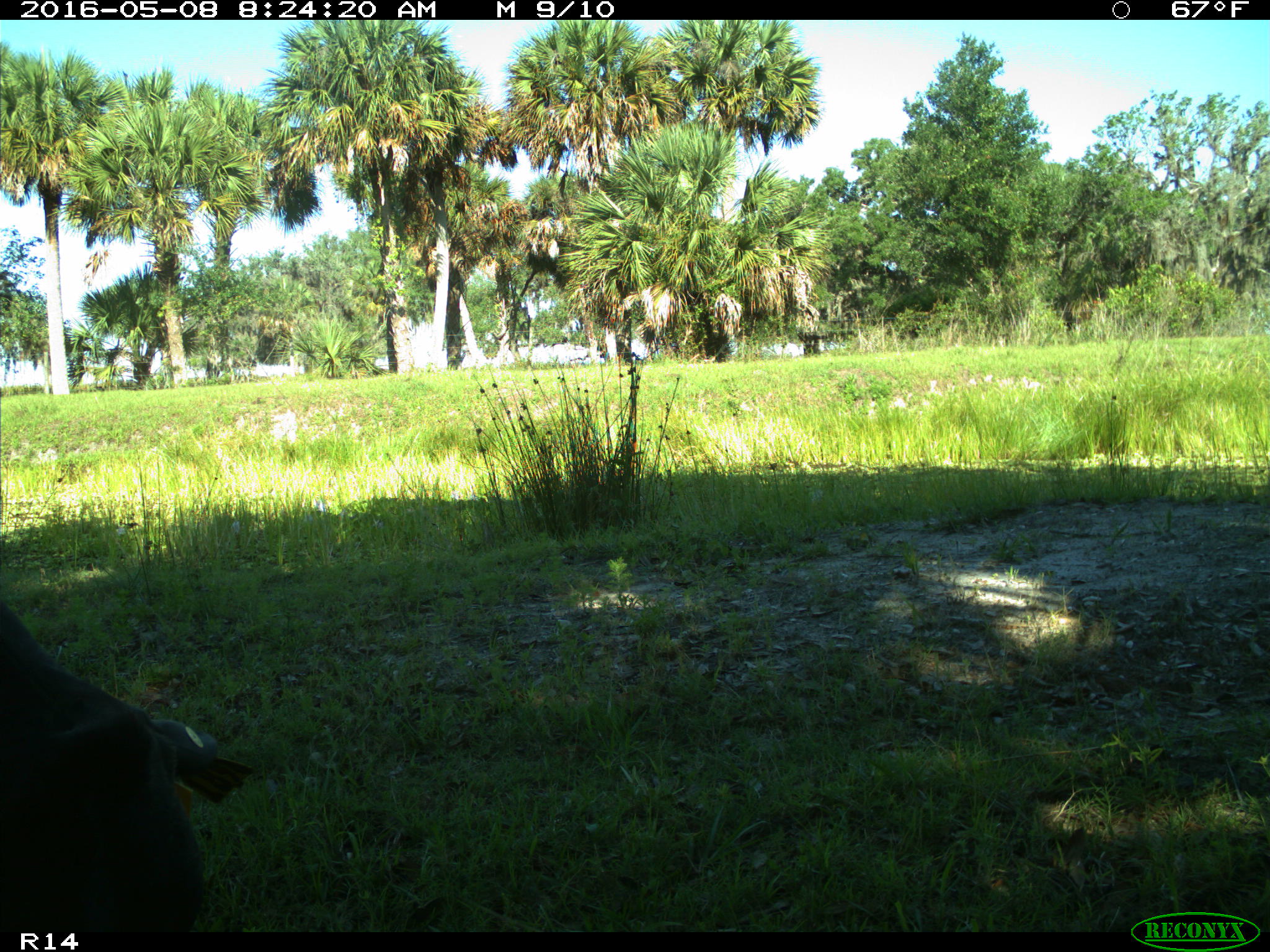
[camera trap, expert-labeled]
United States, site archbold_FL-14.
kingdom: Animalia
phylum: Chordata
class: Mammalia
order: Artiodactyla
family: Bovidae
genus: Bos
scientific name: Bos taurus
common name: domestic cow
Bos taurus (domestic cow).